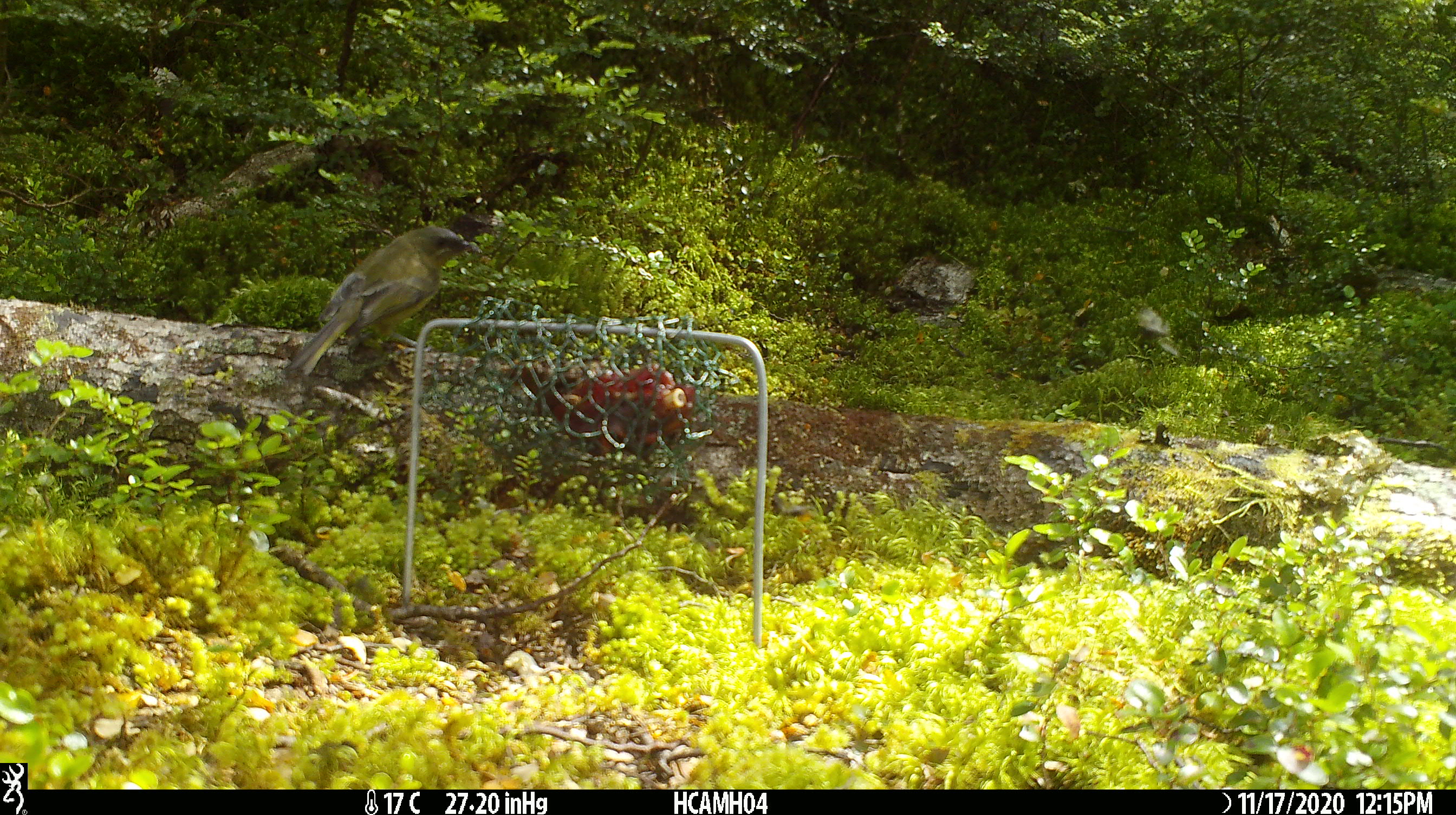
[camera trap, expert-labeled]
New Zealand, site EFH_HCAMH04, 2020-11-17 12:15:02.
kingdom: Animalia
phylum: Chordata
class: Aves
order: Passeriformes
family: Meliphagidae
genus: Anthornis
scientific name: Anthornis melanura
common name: new zealand bellbird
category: bellbird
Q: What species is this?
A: Bellbird (new zealand bellbird) (Anthornis melanura).